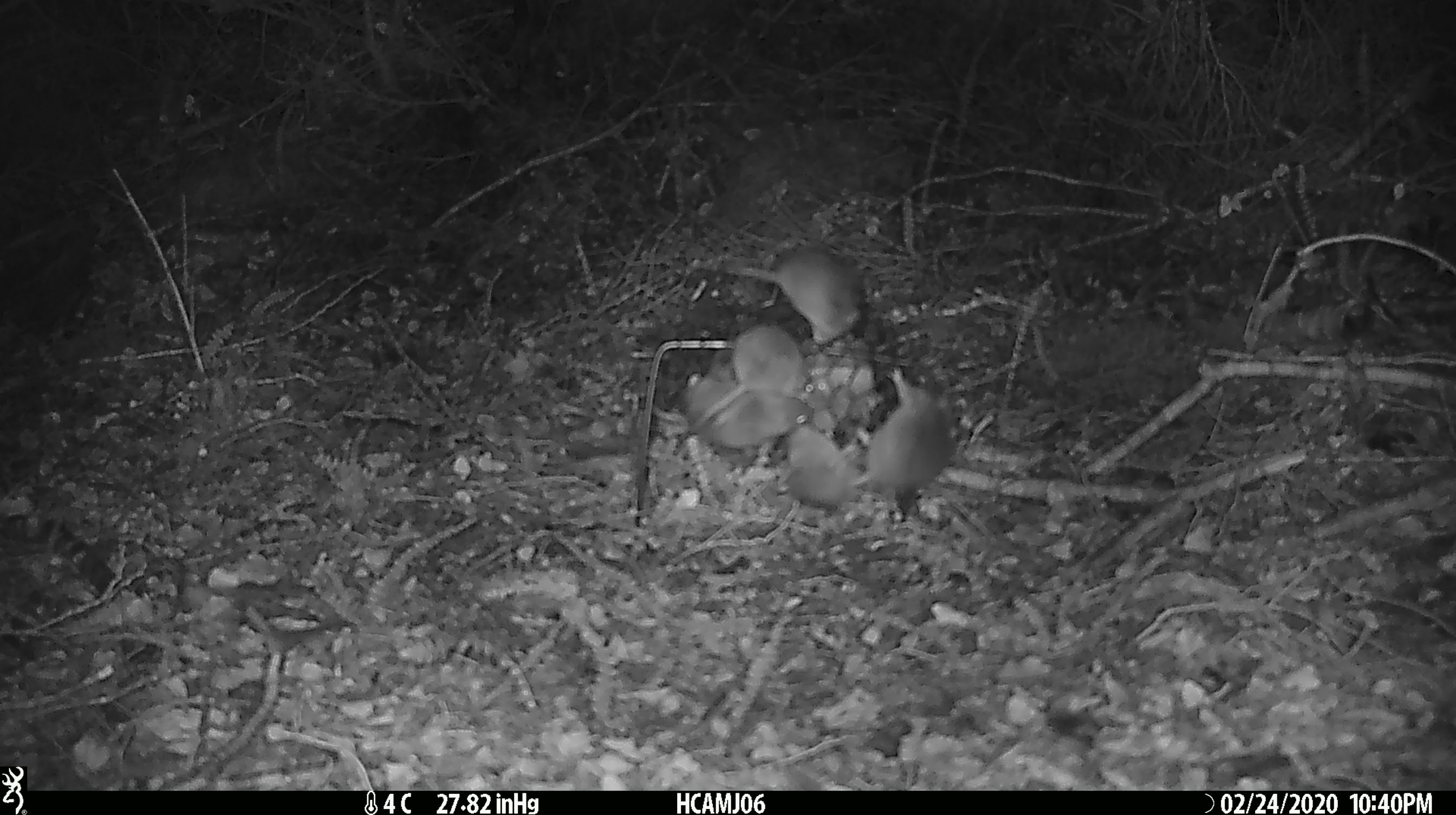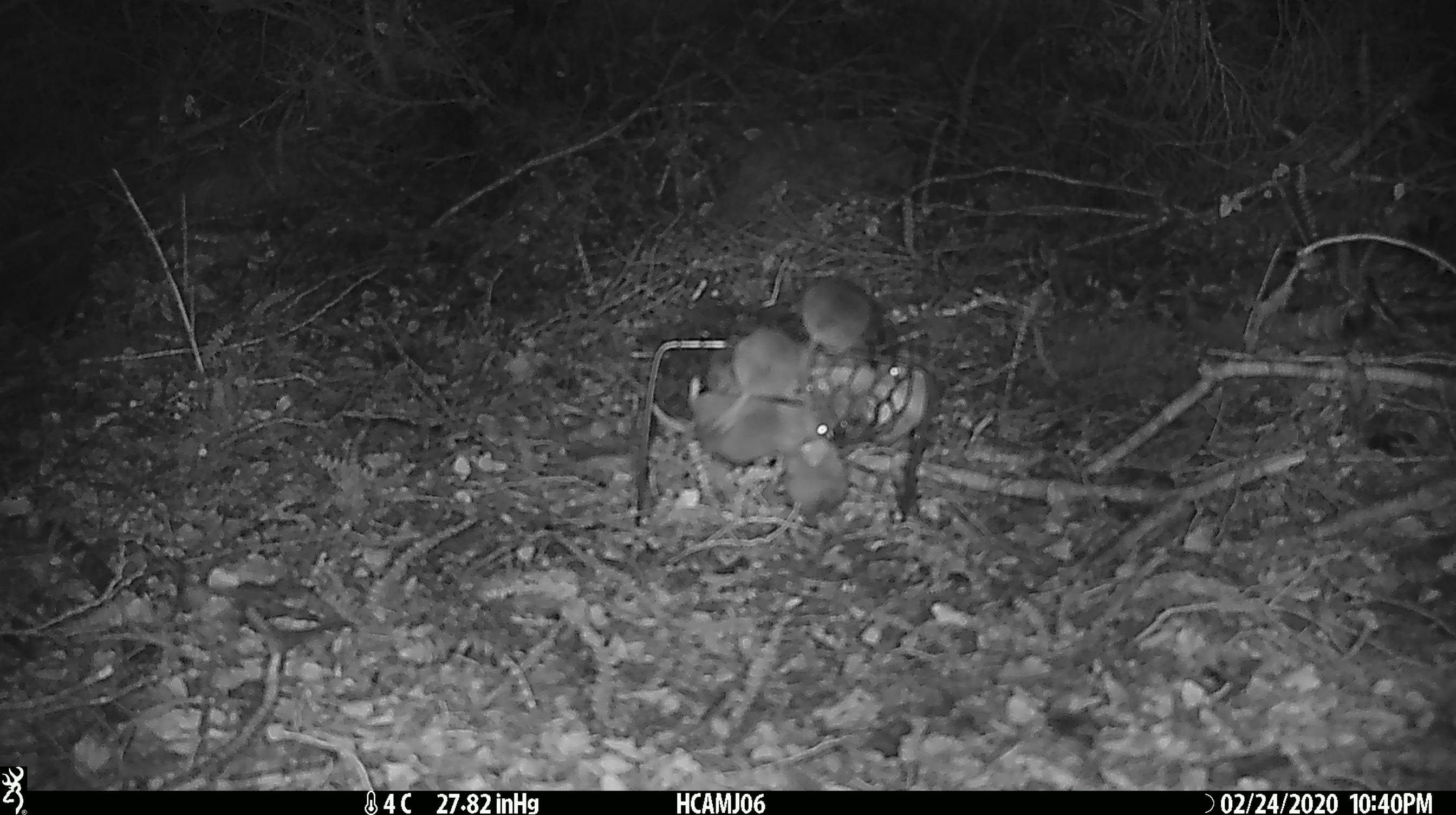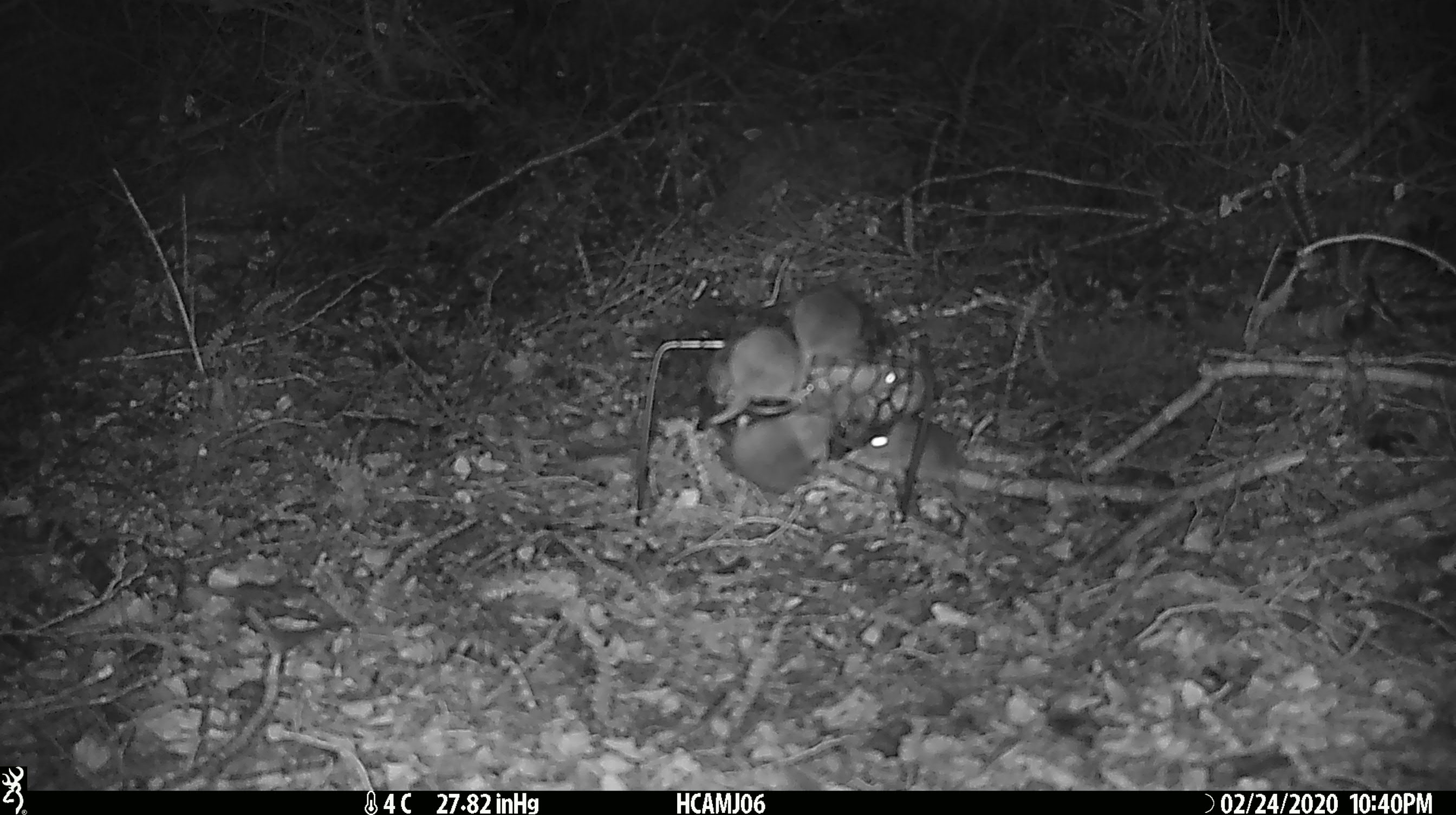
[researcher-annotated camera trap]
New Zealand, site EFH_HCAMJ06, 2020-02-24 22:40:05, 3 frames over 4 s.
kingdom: Animalia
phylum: Chordata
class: Mammalia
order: Rodentia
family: Muridae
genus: Mus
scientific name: Mus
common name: mouse